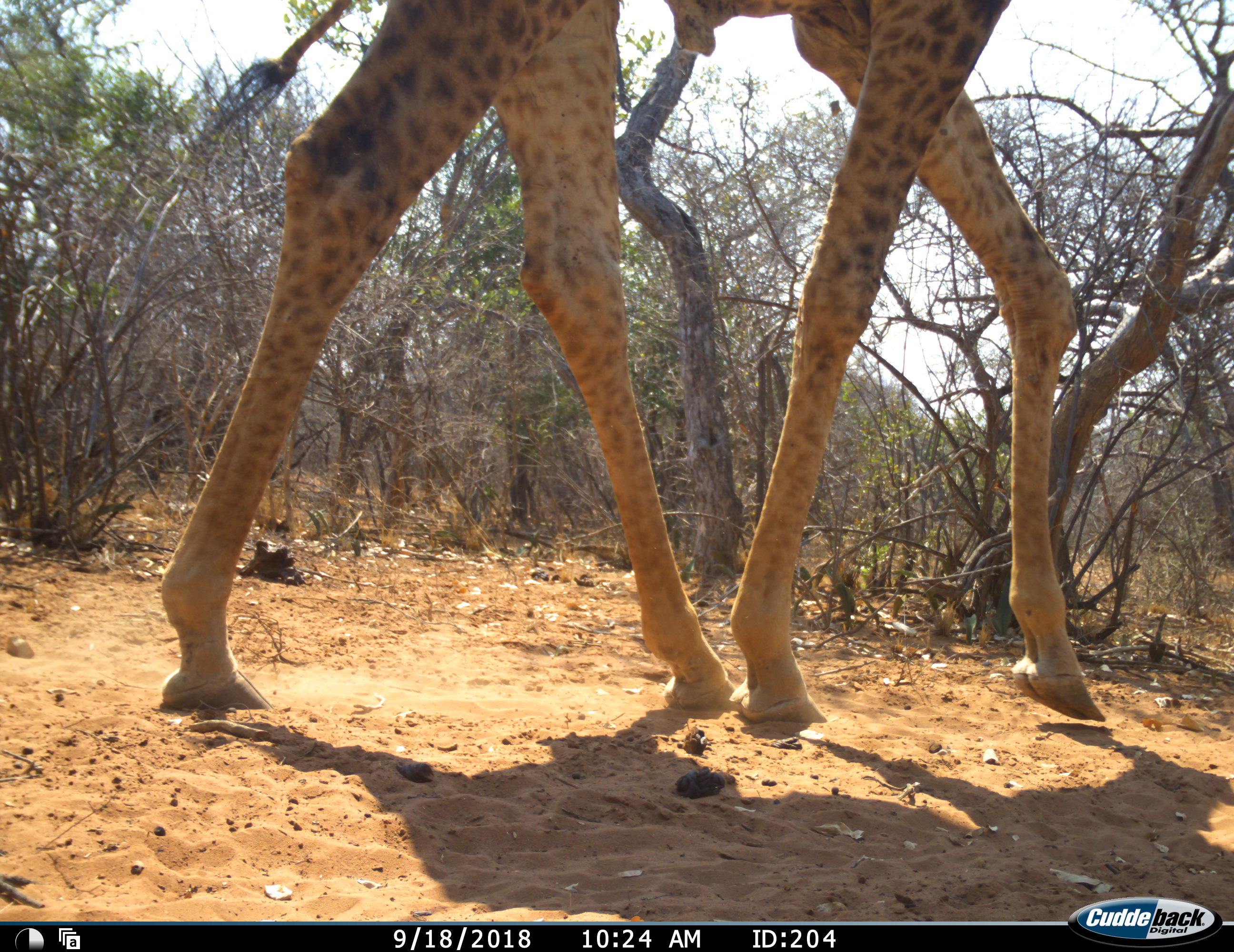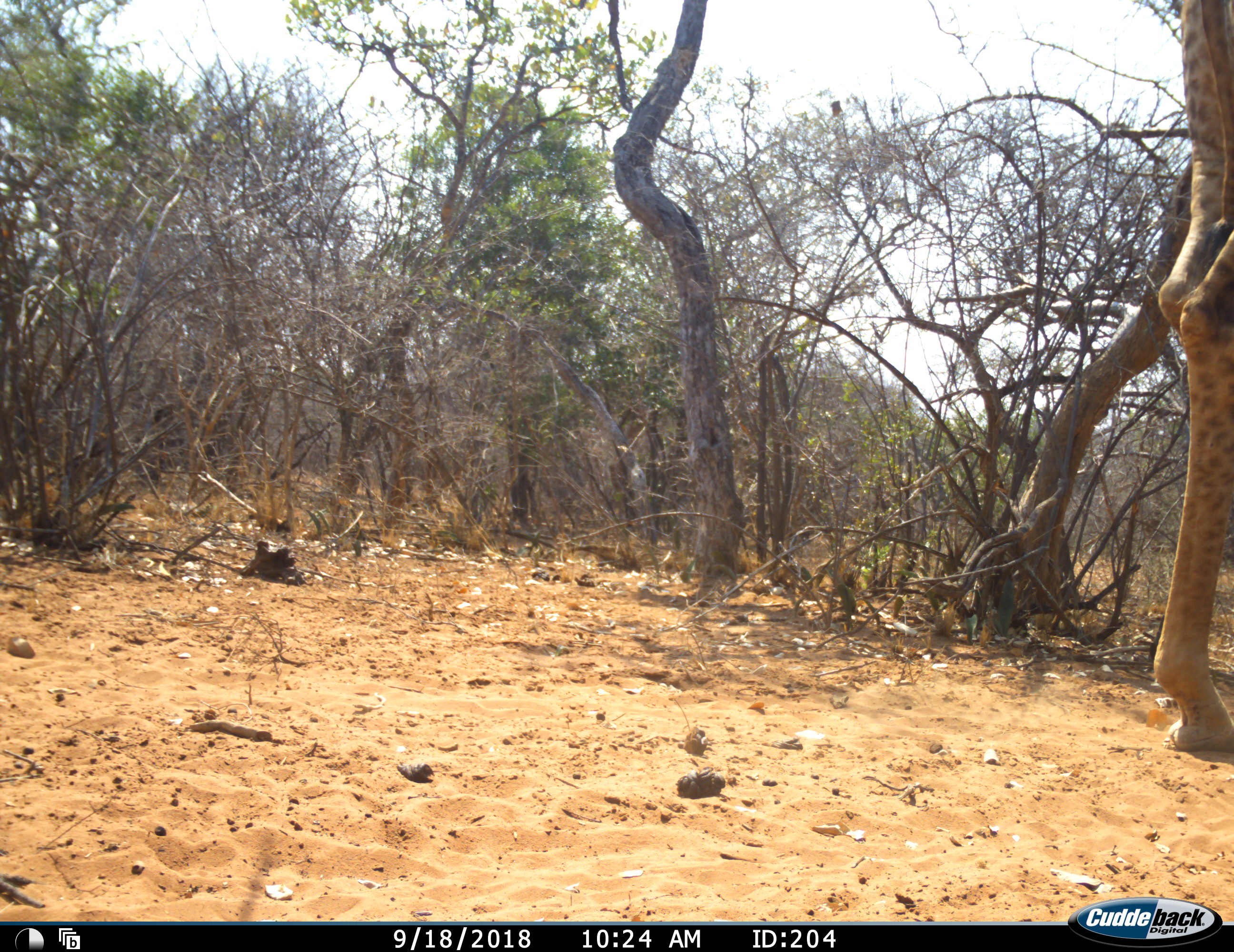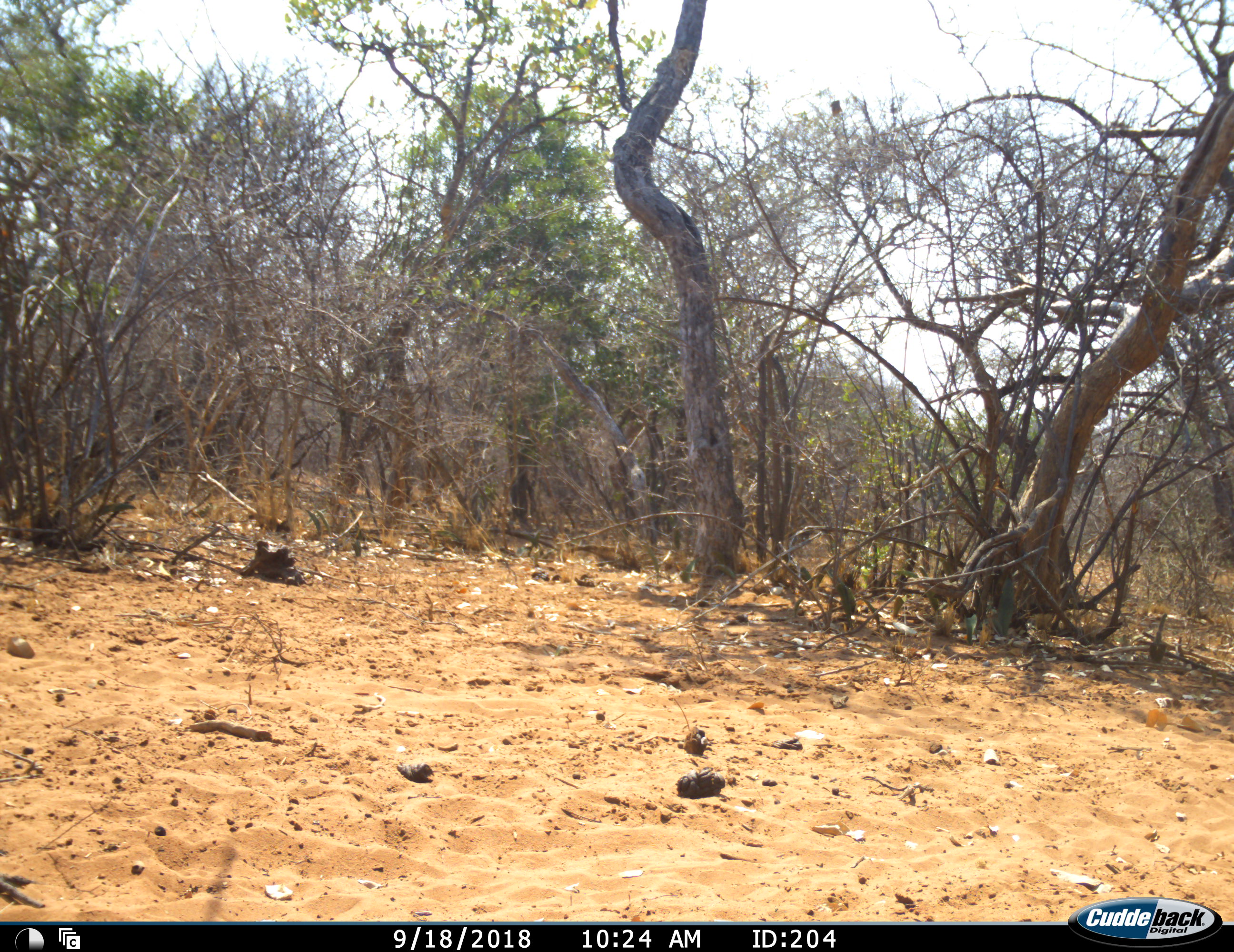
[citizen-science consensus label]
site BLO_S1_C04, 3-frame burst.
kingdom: Animalia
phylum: Chordata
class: Mammalia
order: Artiodactyla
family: Giraffidae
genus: Giraffa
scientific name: Giraffa camelopardalis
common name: giraffe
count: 1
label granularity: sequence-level